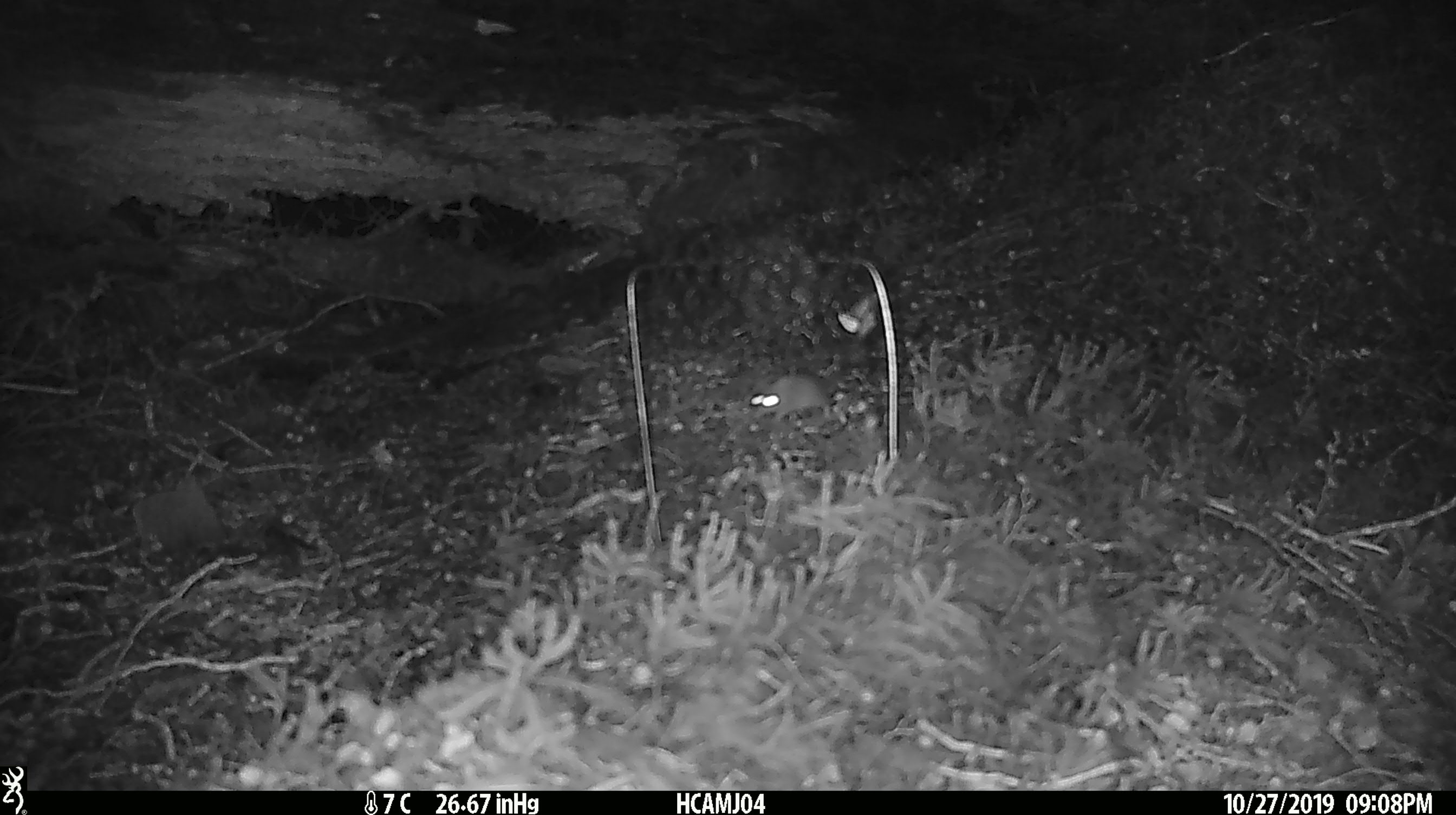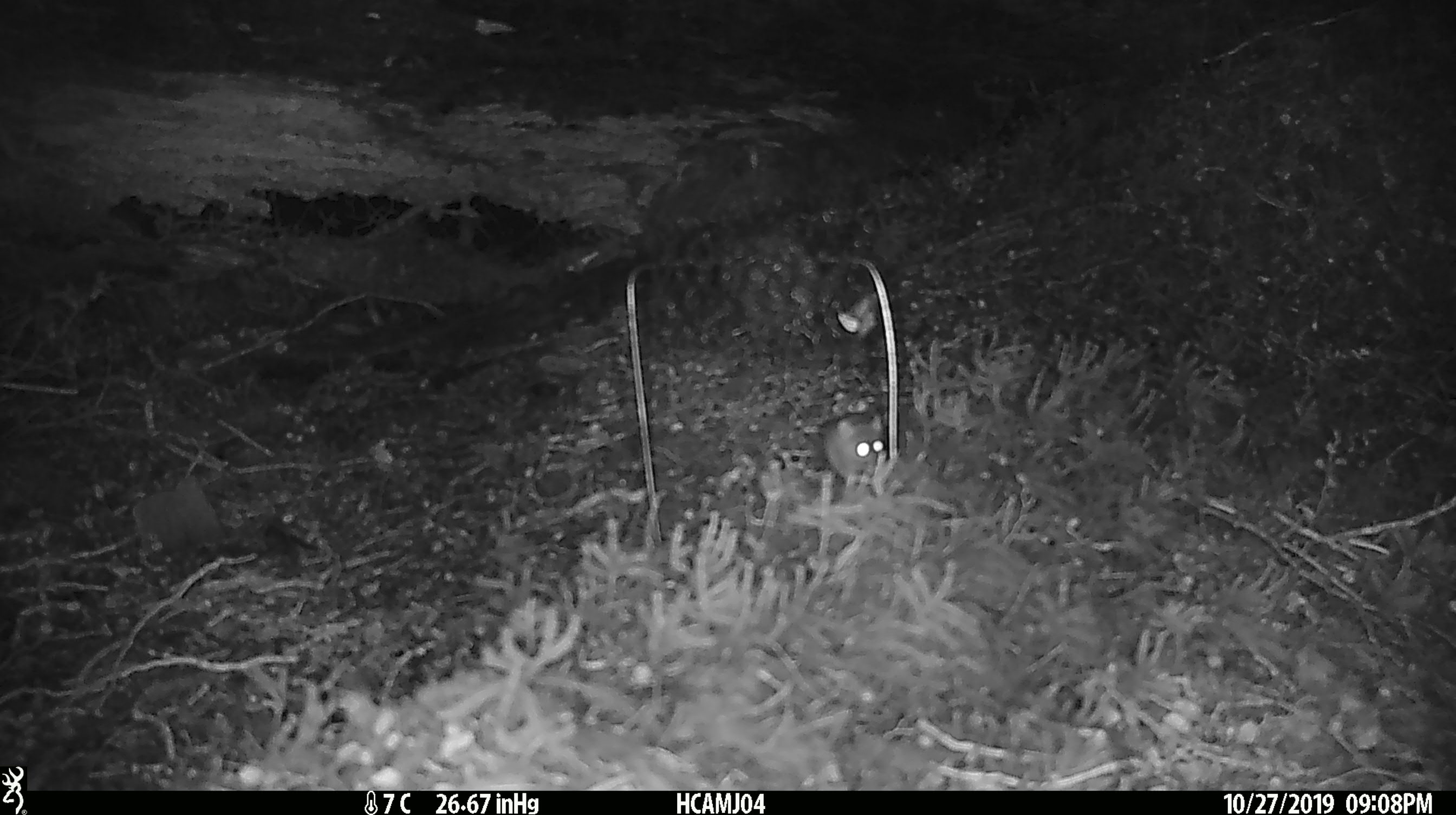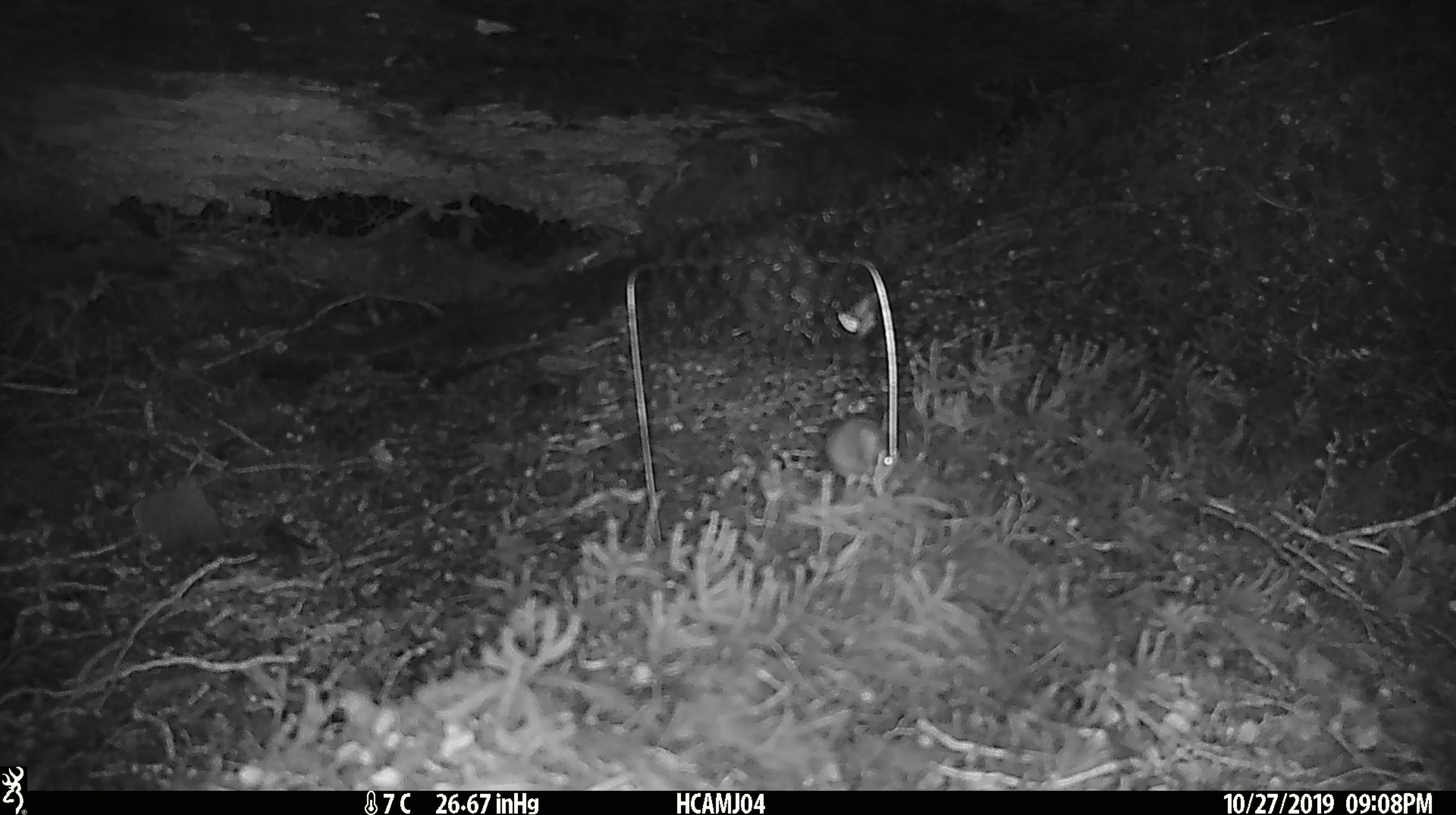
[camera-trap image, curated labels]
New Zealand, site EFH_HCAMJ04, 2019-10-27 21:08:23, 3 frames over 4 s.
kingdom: Animalia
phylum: Chordata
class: Mammalia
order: Rodentia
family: Muridae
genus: Mus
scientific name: Mus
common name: mouse